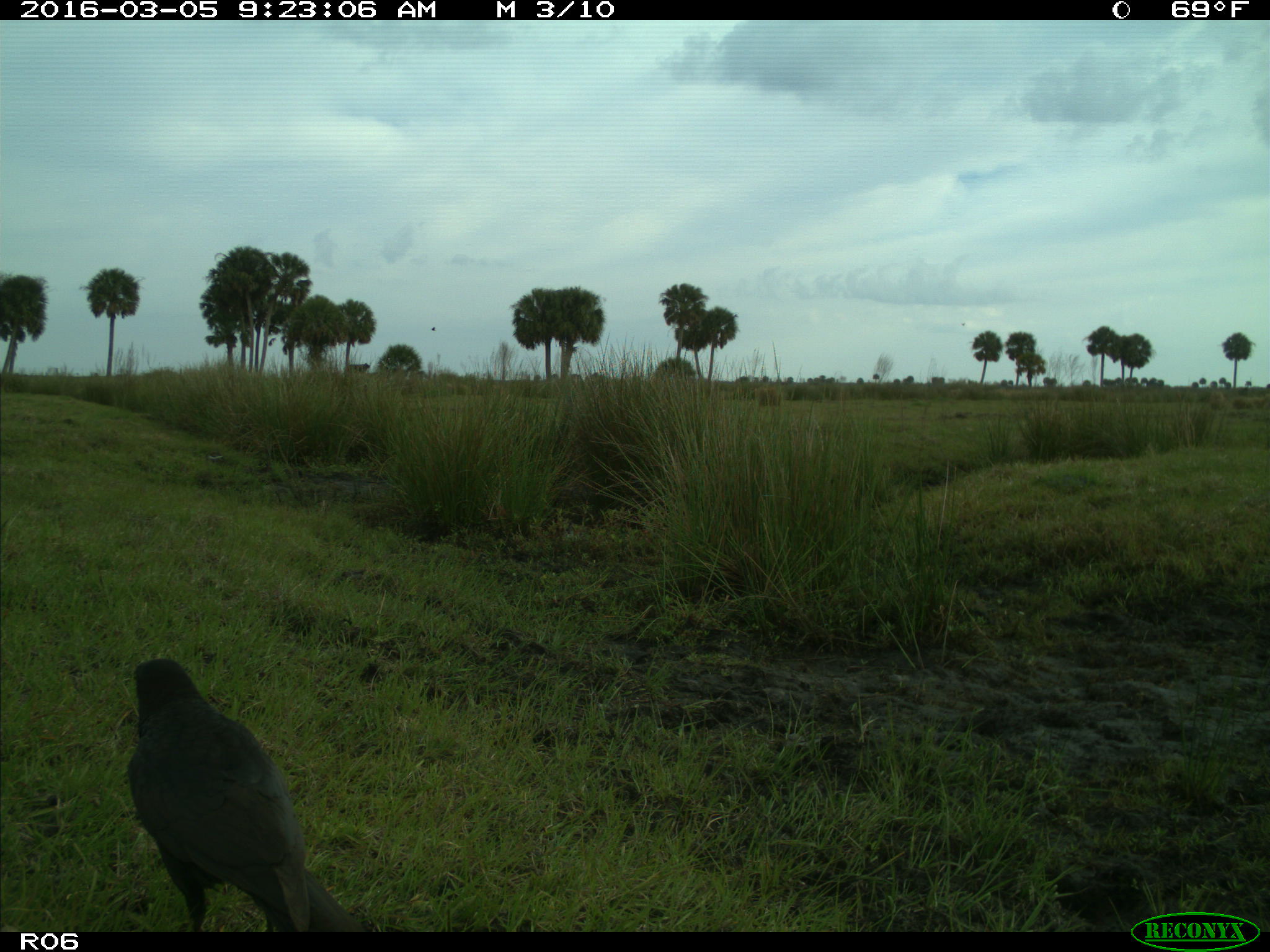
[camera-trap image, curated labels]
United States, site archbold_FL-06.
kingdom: Animalia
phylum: Chordata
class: Aves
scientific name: Aves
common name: birds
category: unidentified bird